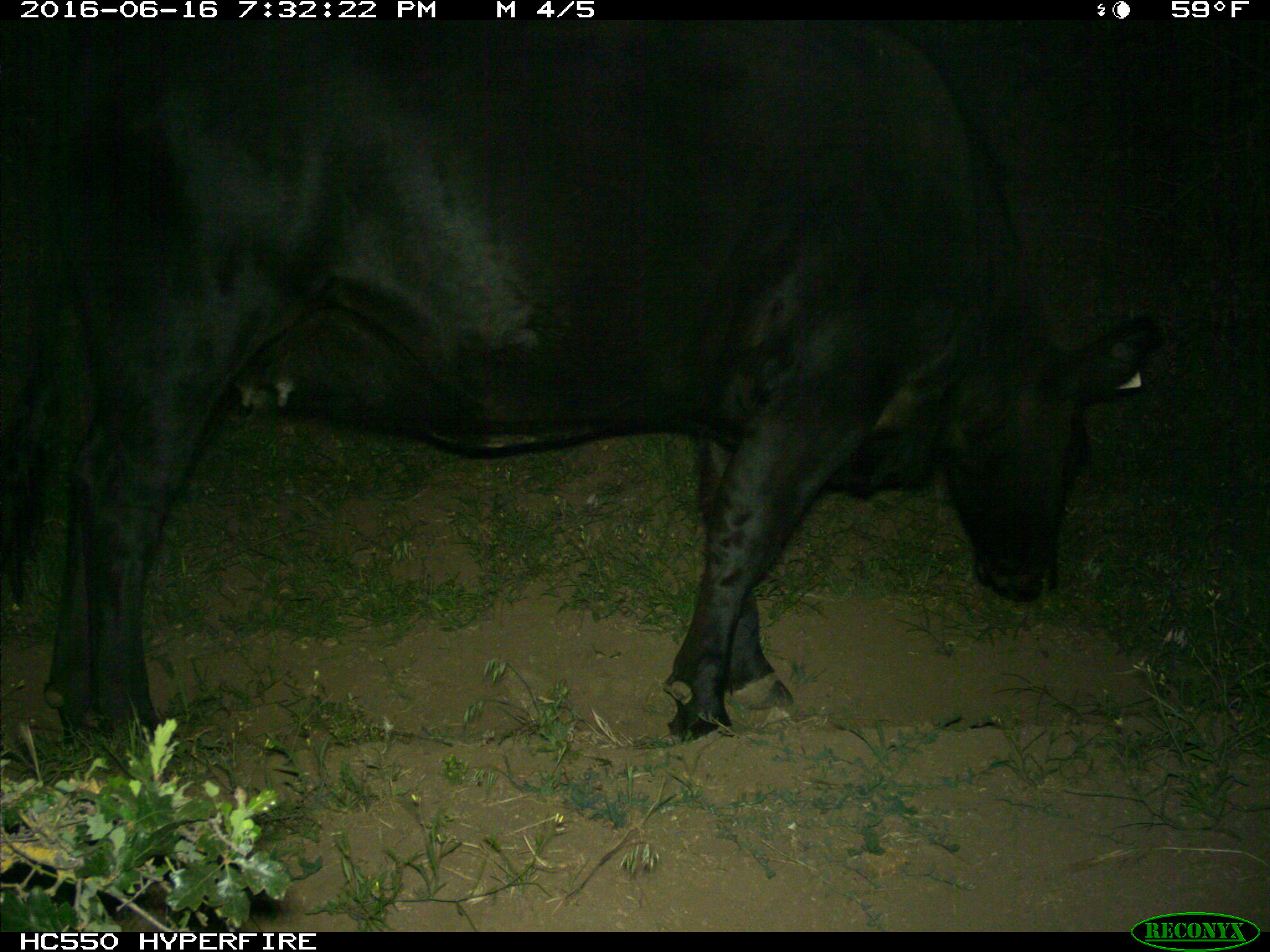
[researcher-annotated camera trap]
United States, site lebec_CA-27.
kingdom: Animalia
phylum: Chordata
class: Mammalia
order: Artiodactyla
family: Bovidae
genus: Bos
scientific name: Bos taurus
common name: domestic cow